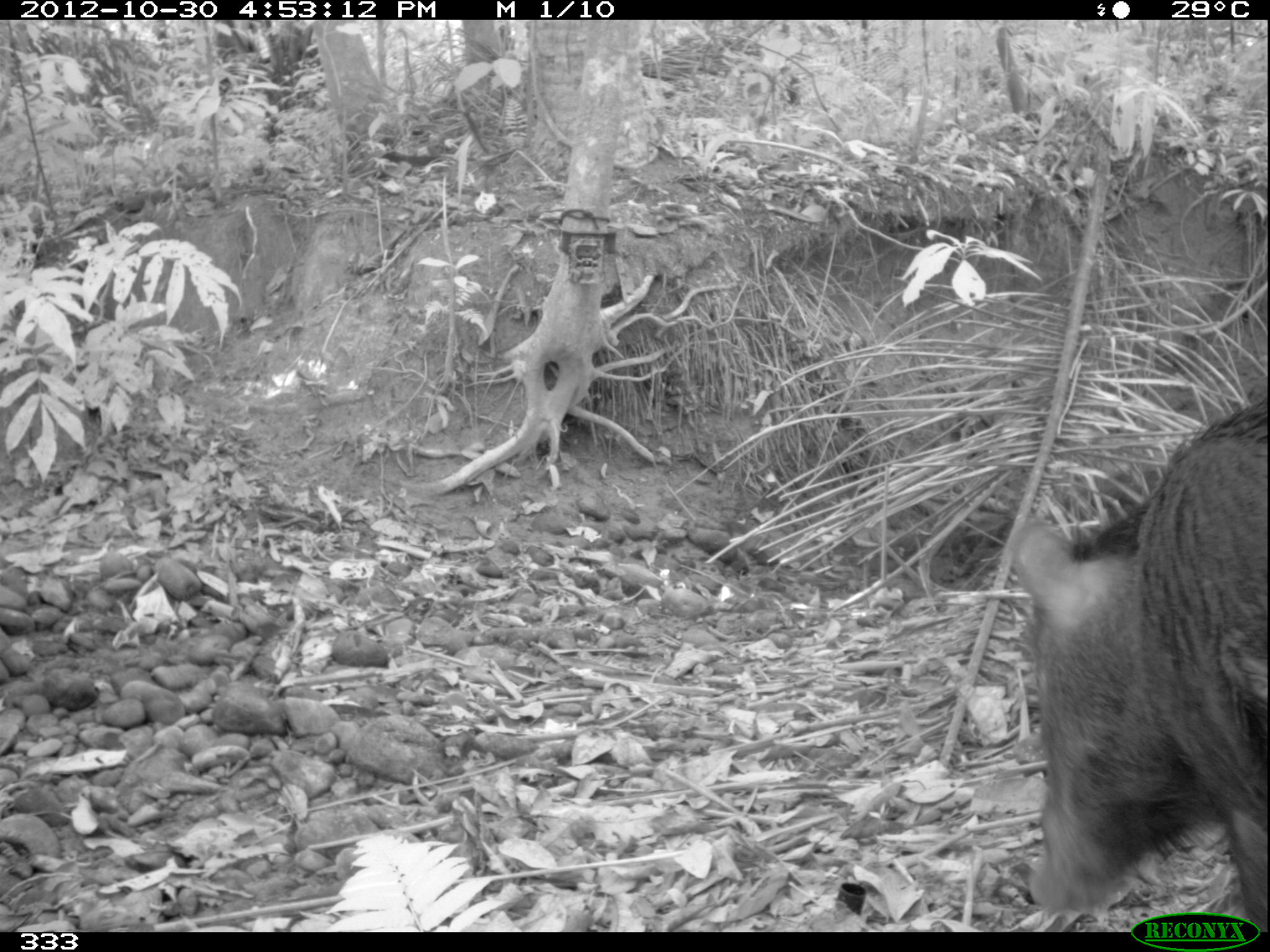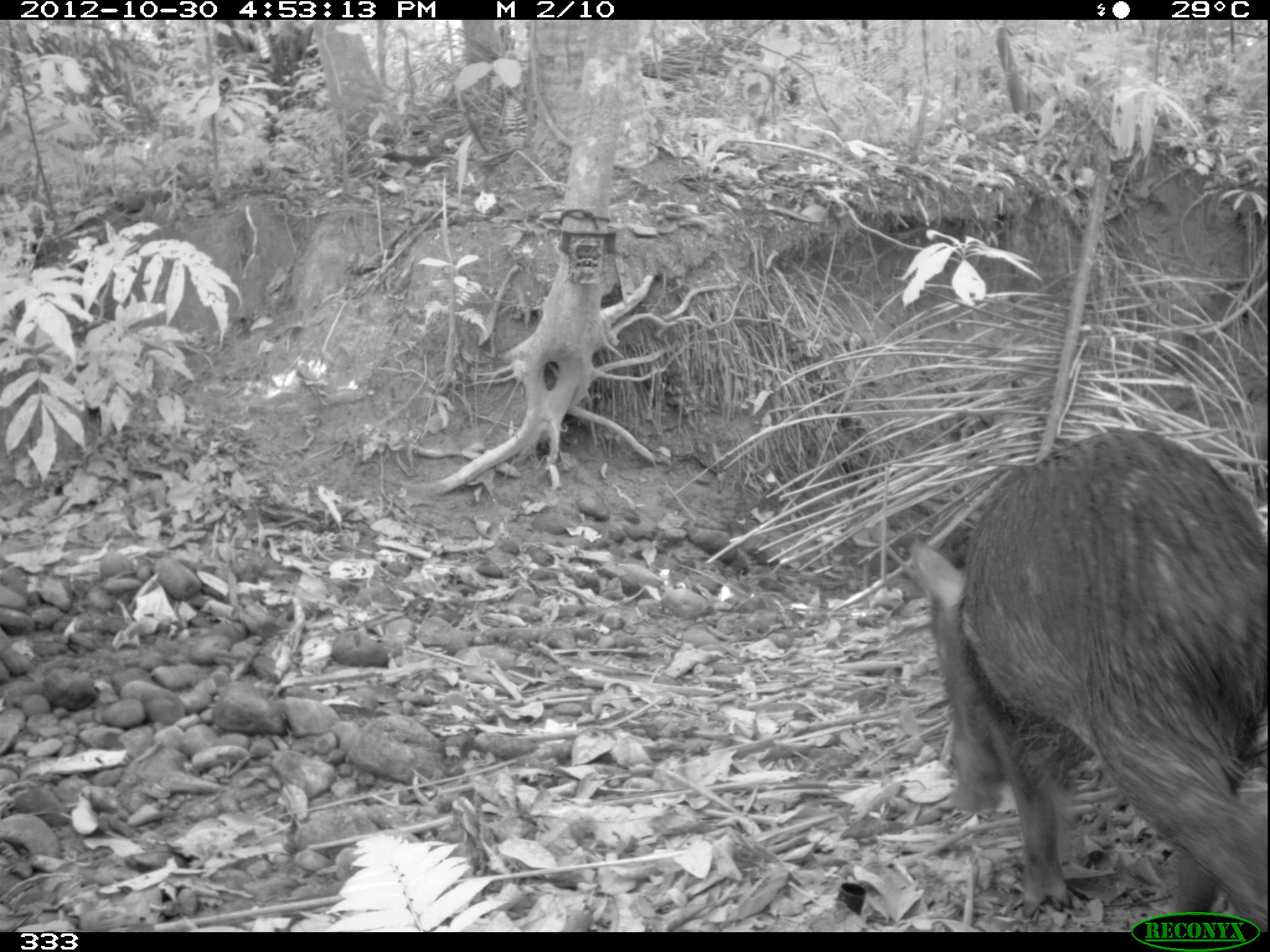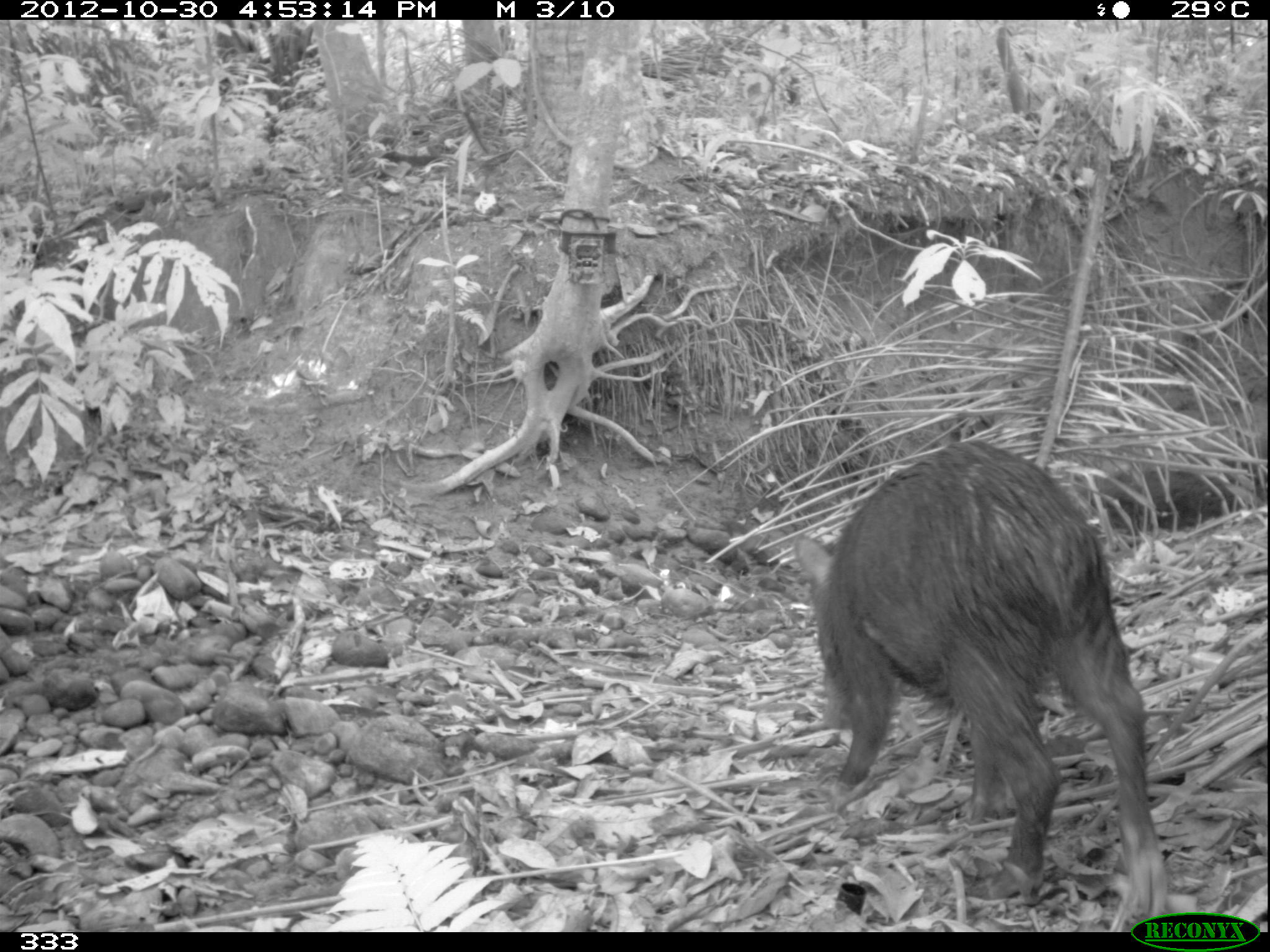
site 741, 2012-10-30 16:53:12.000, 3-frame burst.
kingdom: Animalia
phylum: Chordata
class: Mammalia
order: Artiodactyla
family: Tayassuidae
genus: Tayassu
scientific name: Tayassu pecari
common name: white-lipped peccary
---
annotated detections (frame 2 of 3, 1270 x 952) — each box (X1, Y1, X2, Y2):
tayassu pecari: (908, 424, 1269, 932)